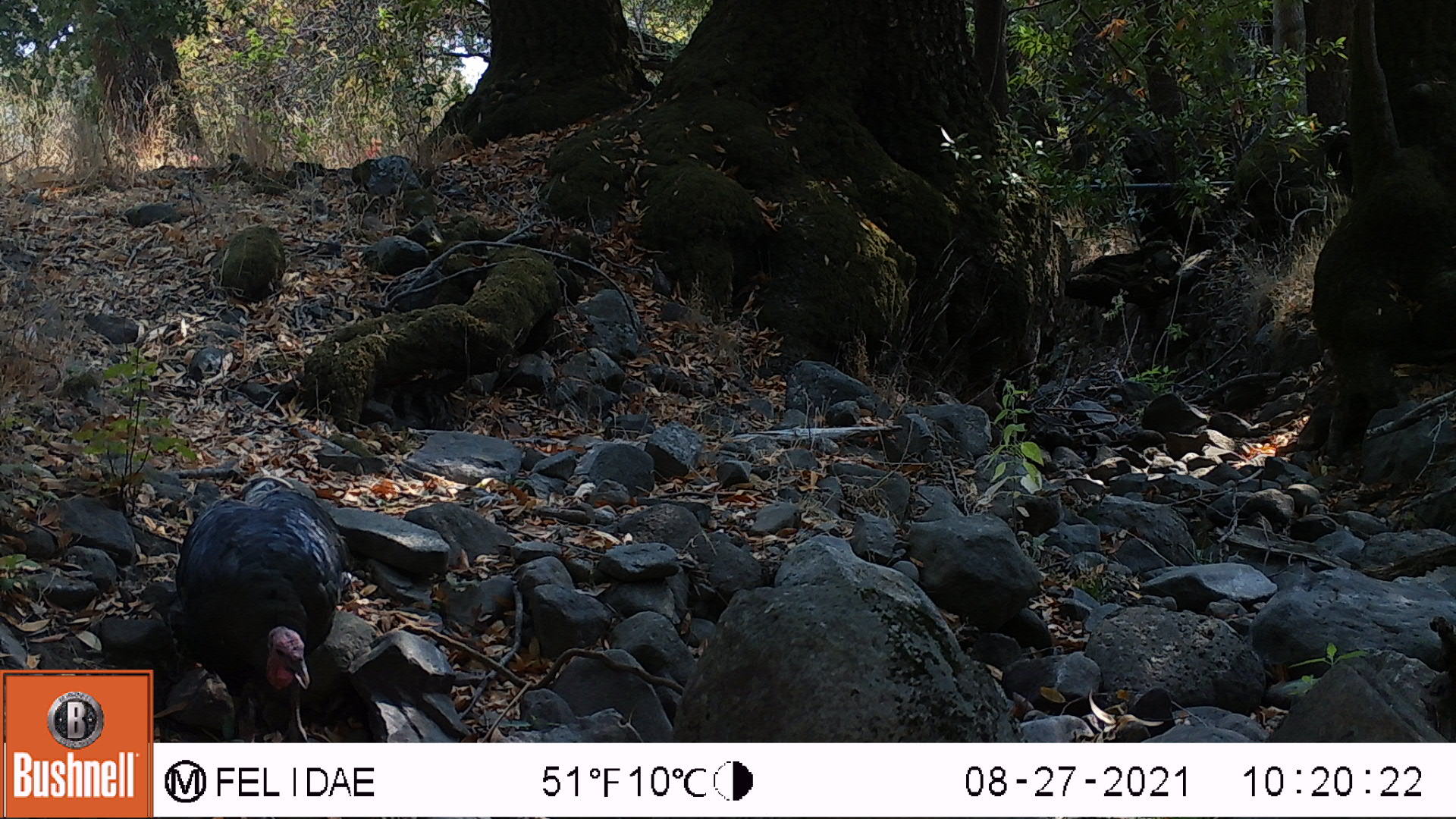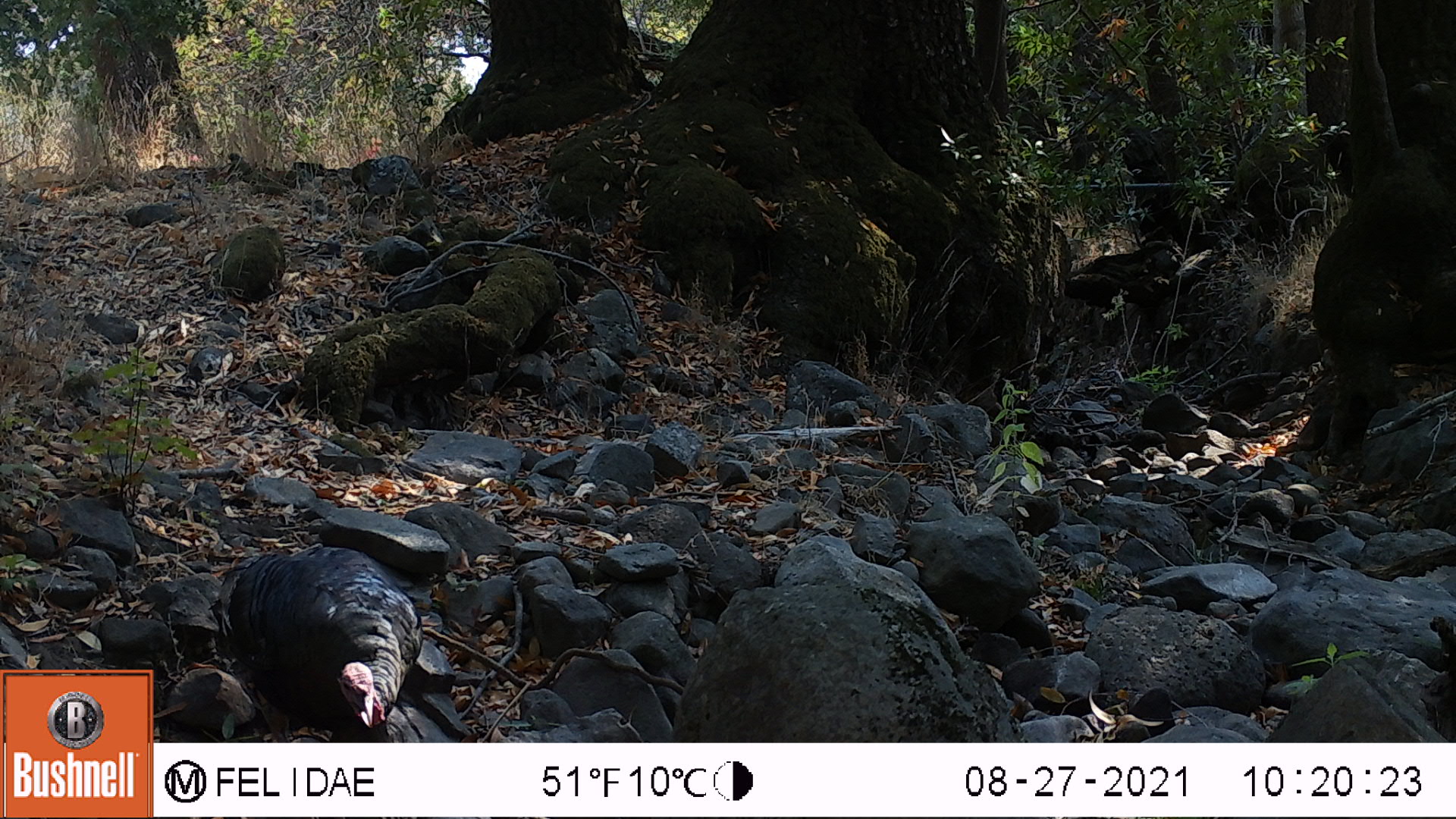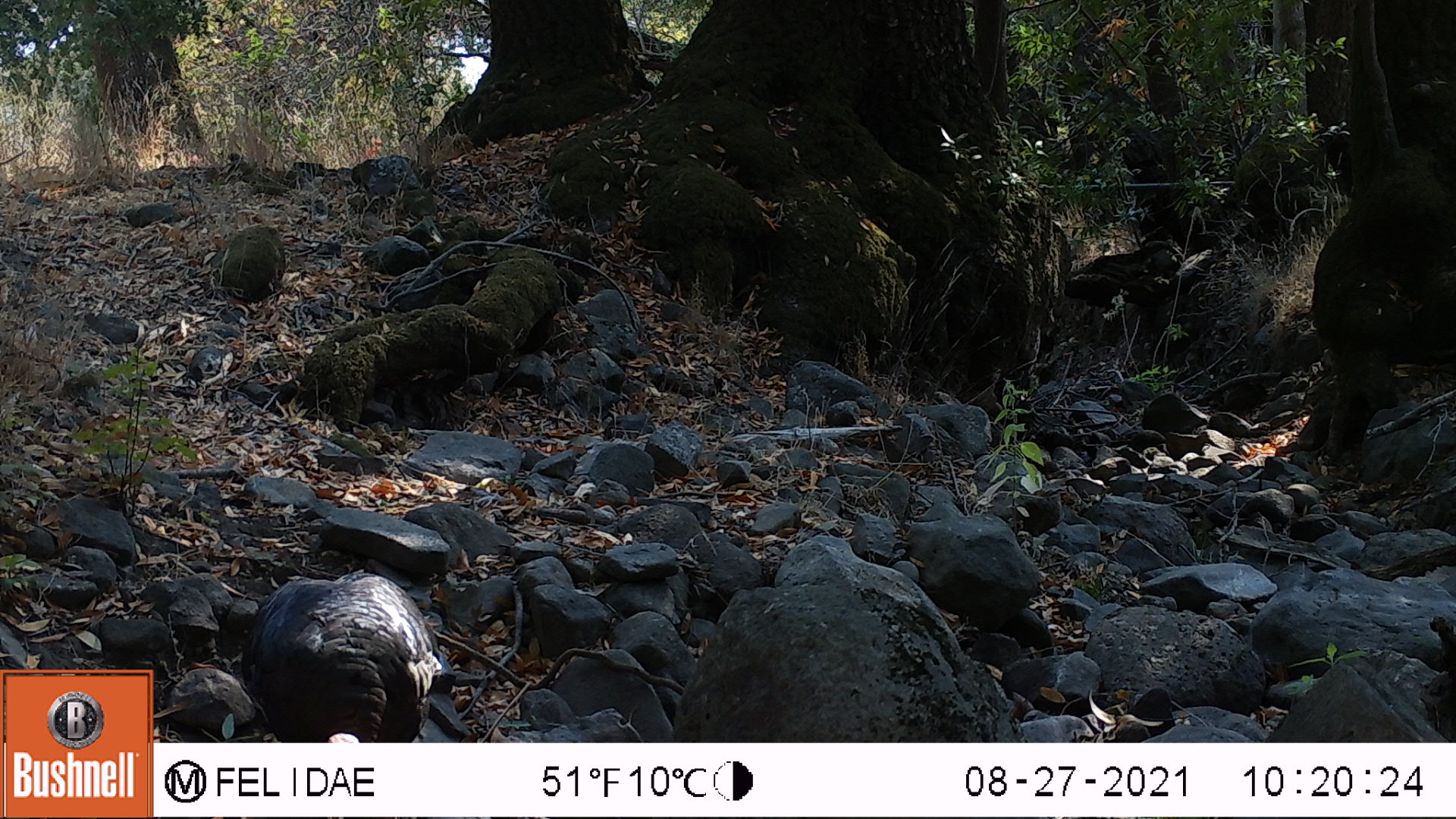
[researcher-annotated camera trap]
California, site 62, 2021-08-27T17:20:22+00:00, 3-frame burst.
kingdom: Animalia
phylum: Chordata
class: Aves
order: Galliformes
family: Phasianidae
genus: Meleagris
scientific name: Meleagris gallopavo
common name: turkey